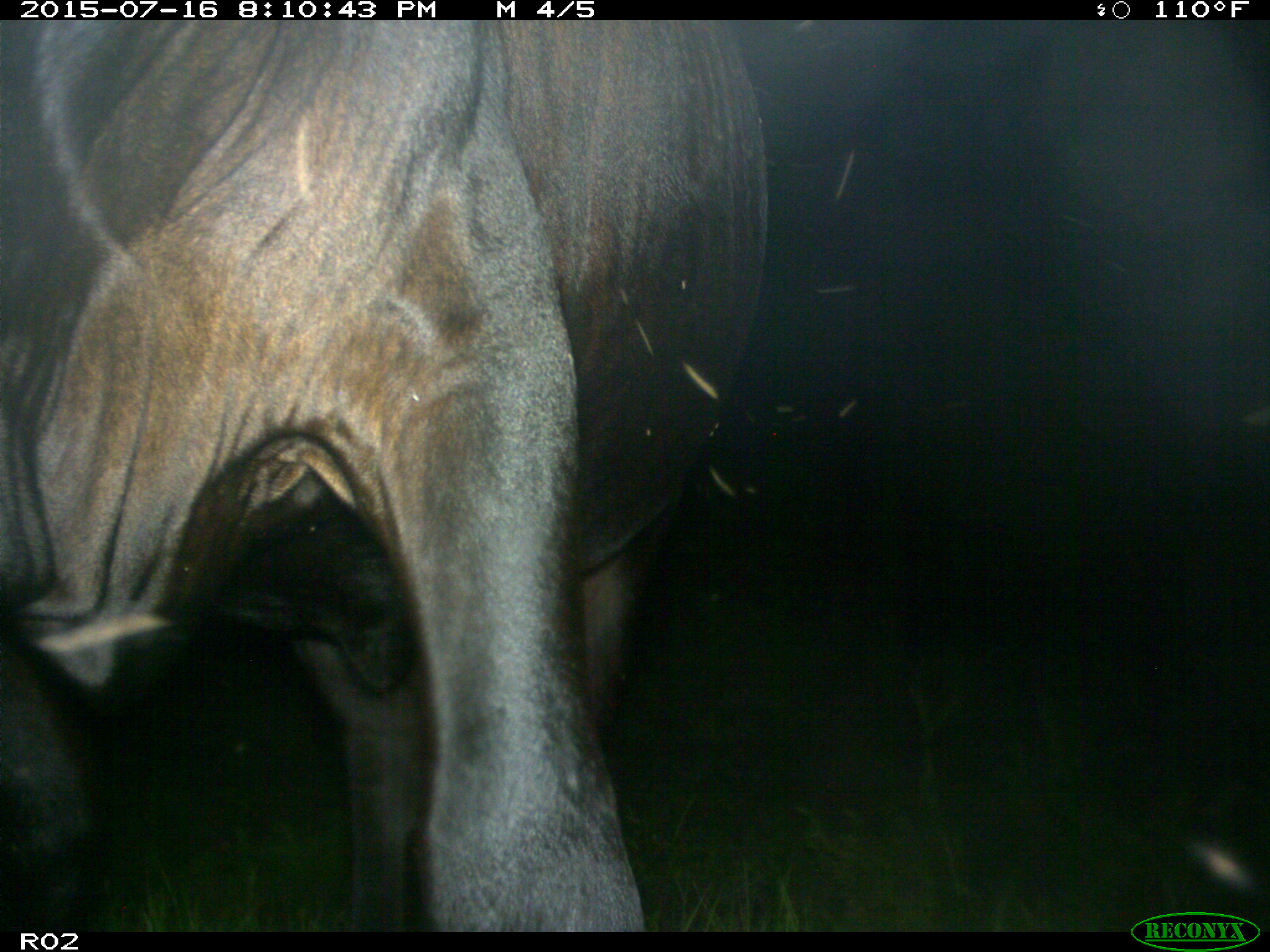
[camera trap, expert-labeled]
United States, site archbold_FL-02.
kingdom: Animalia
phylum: Chordata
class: Mammalia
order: Artiodactyla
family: Bovidae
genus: Bos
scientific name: Bos taurus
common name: domestic cow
Bos taurus (domestic cow).